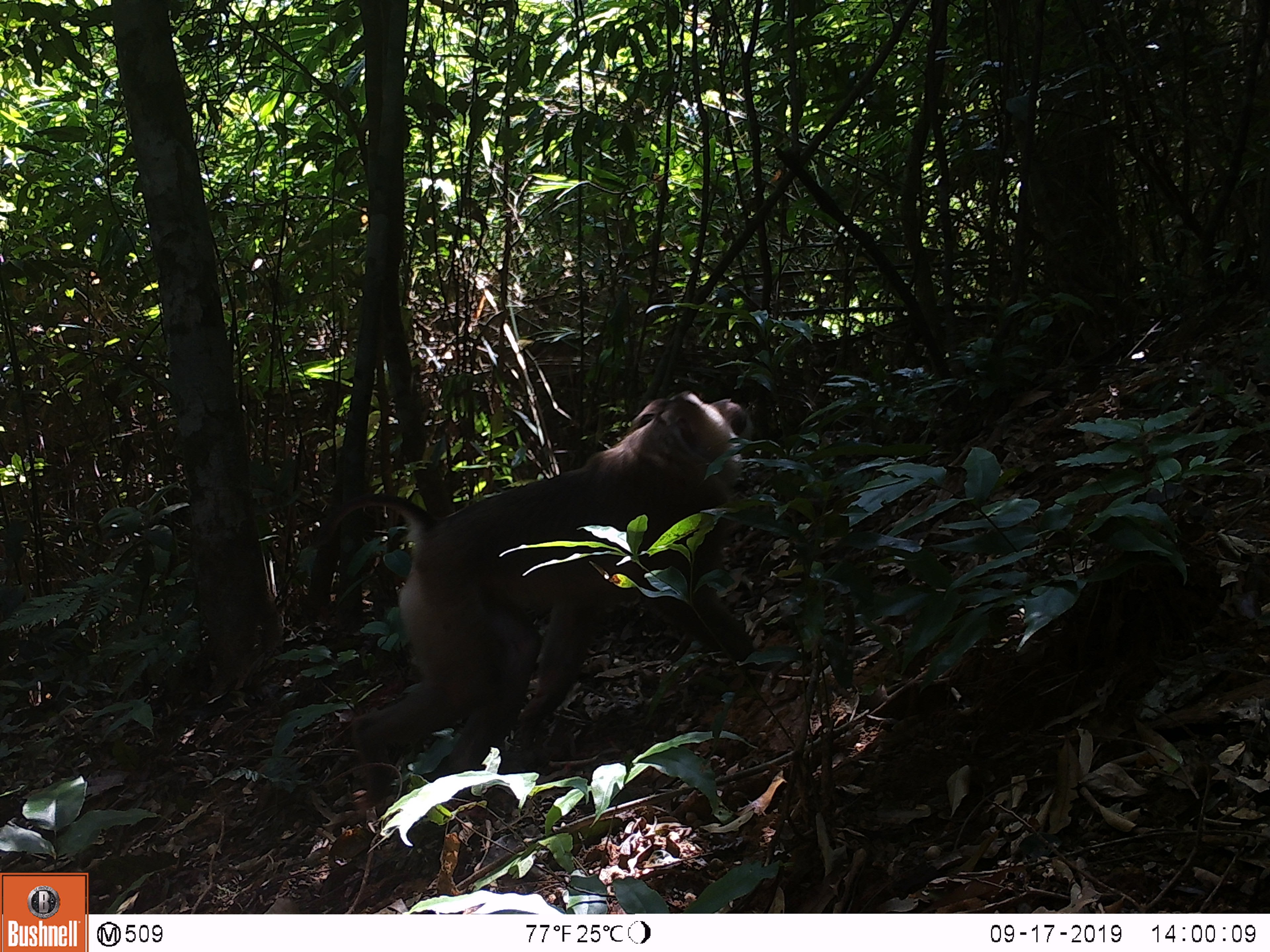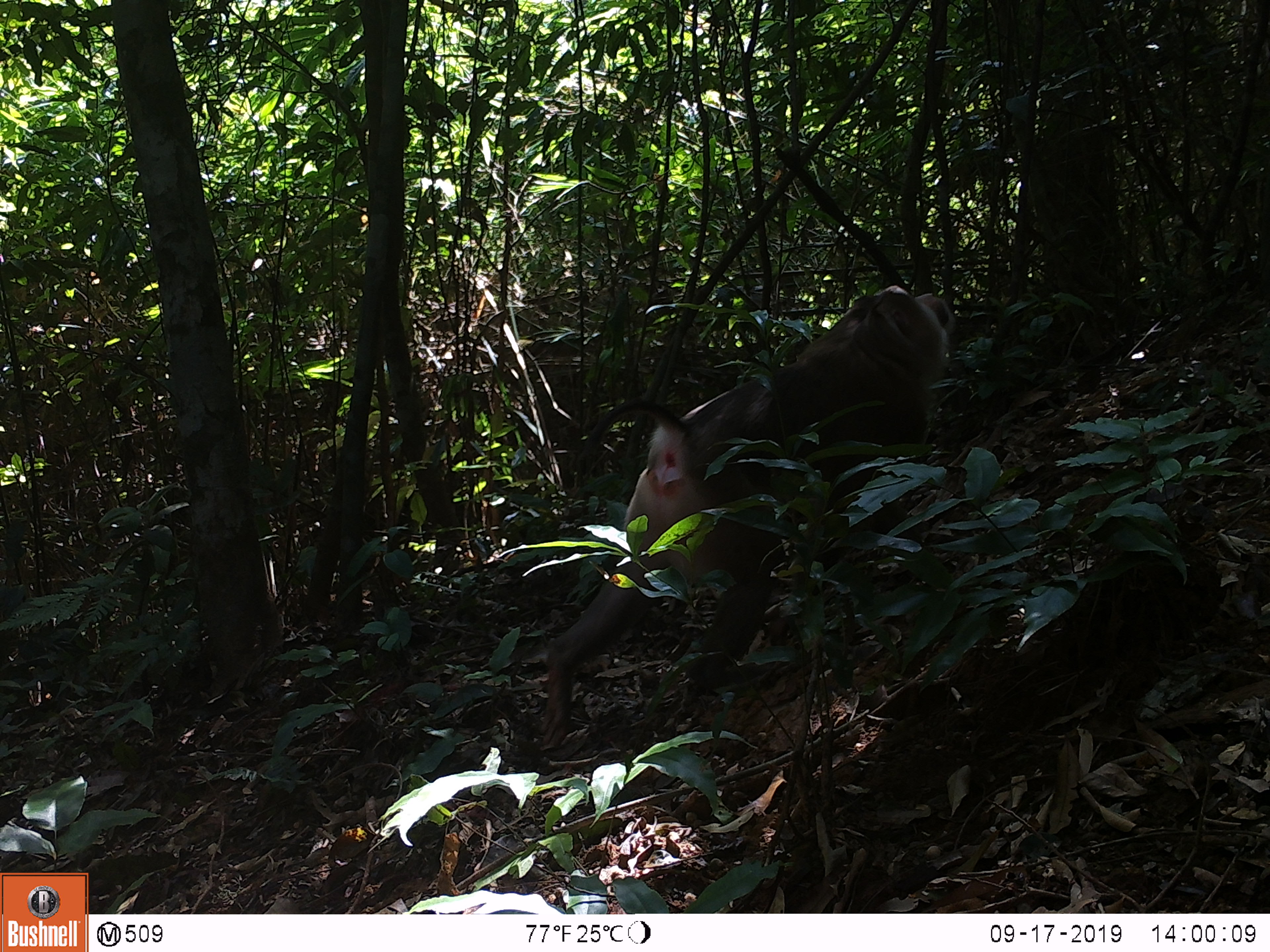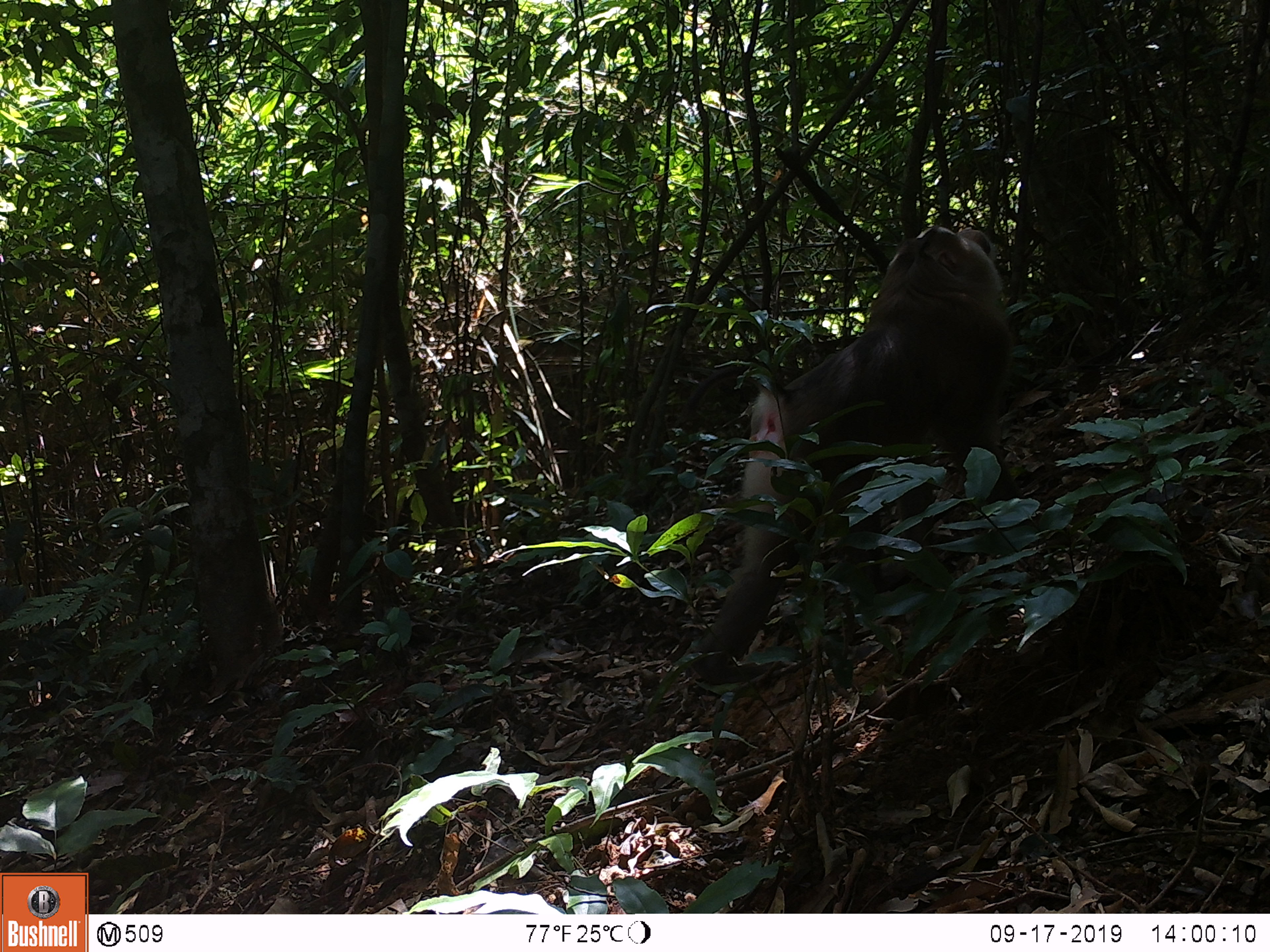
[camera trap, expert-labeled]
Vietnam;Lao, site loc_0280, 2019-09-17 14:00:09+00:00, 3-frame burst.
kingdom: Animalia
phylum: Chordata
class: Mammalia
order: Primates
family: Cercopithecidae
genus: Macaca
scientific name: Macaca nemestrina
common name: pig-tailed macaque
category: pig tailed macaque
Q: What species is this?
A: Pig tailed macaque (pig-tailed macaque) (Macaca nemestrina).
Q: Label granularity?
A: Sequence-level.